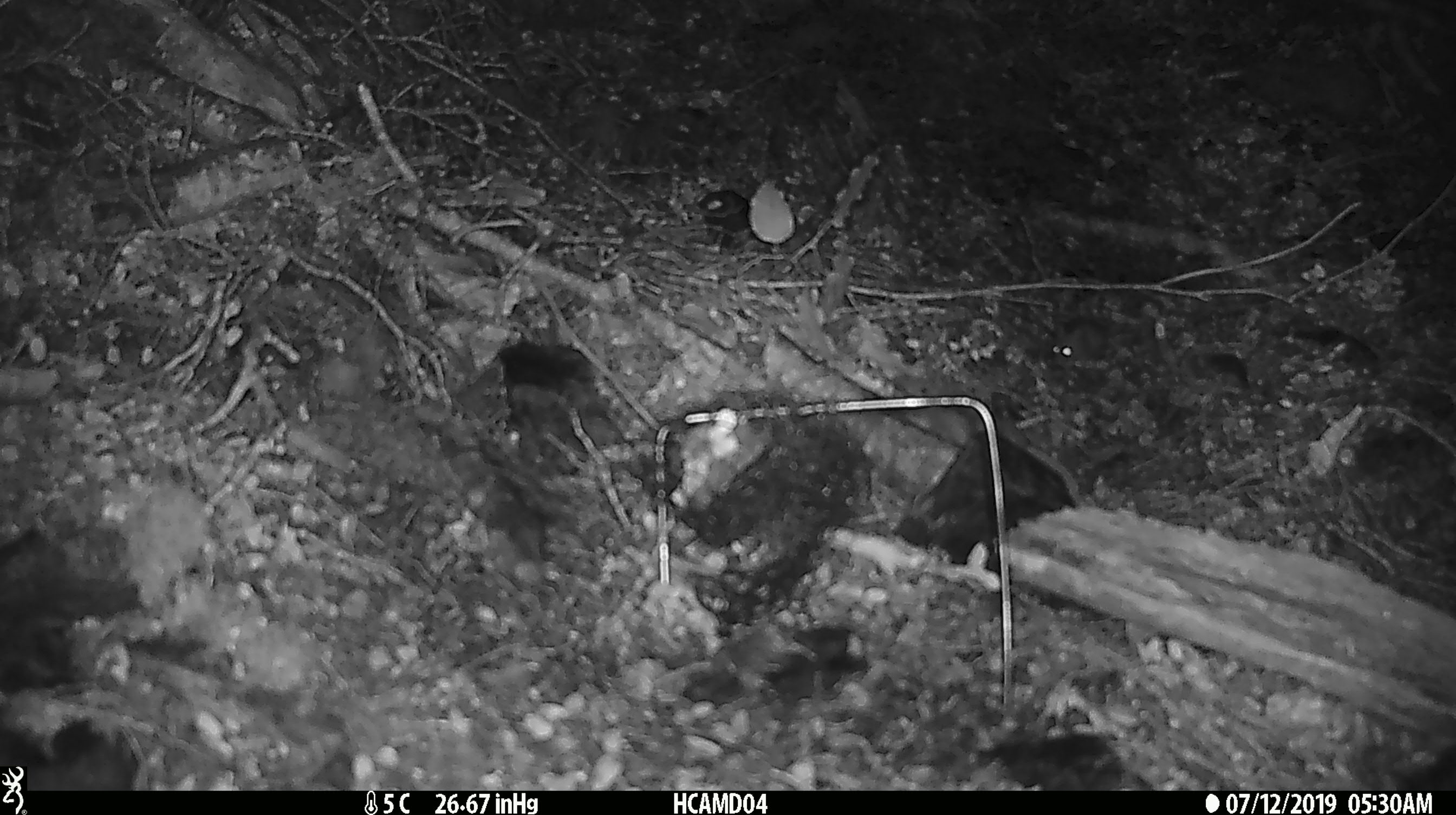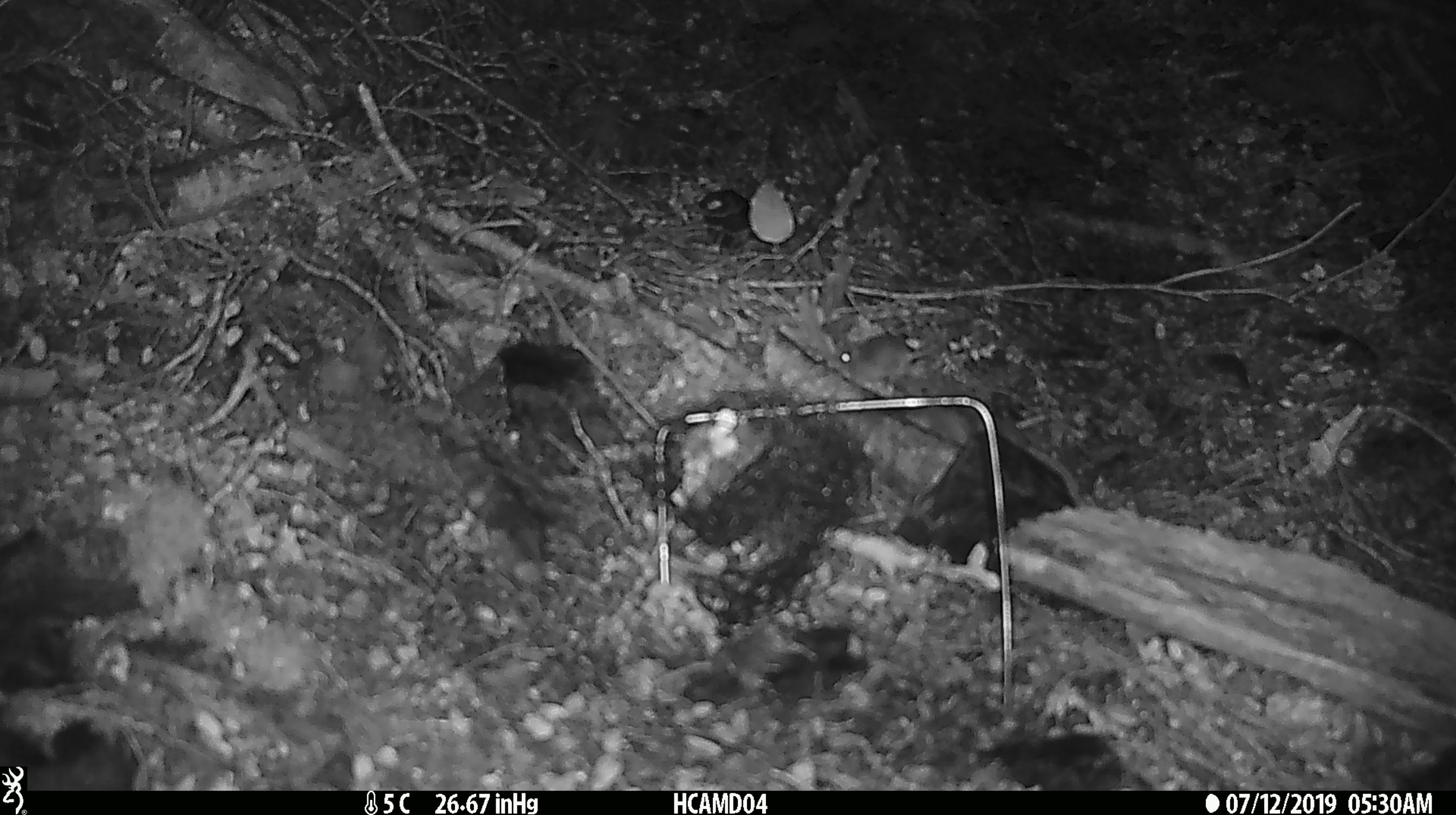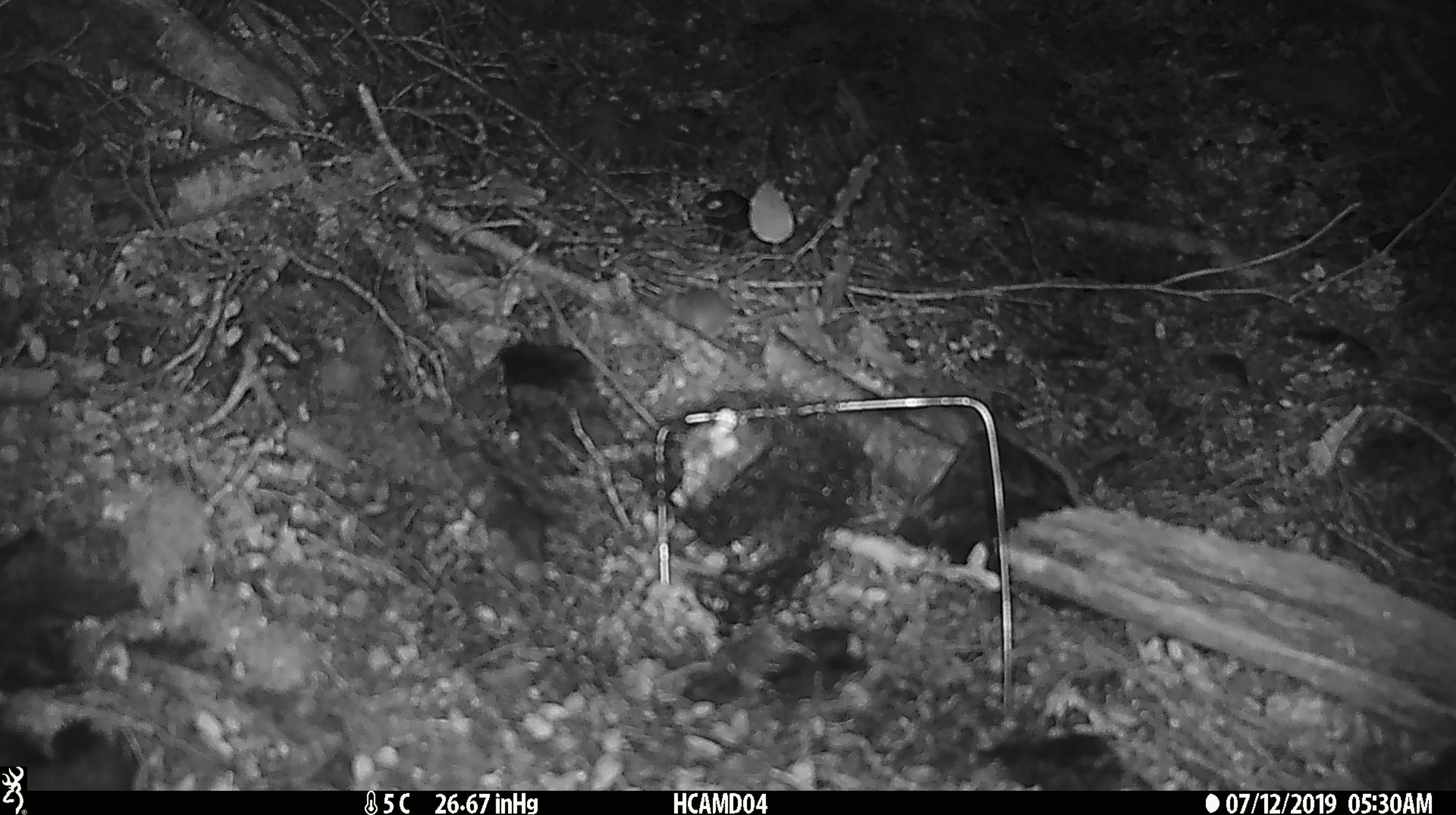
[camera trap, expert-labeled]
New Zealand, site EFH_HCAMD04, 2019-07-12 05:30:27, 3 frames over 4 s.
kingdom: Animalia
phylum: Chordata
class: Mammalia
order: Rodentia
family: Muridae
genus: Mus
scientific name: Mus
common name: mouse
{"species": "mouse (Mus)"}